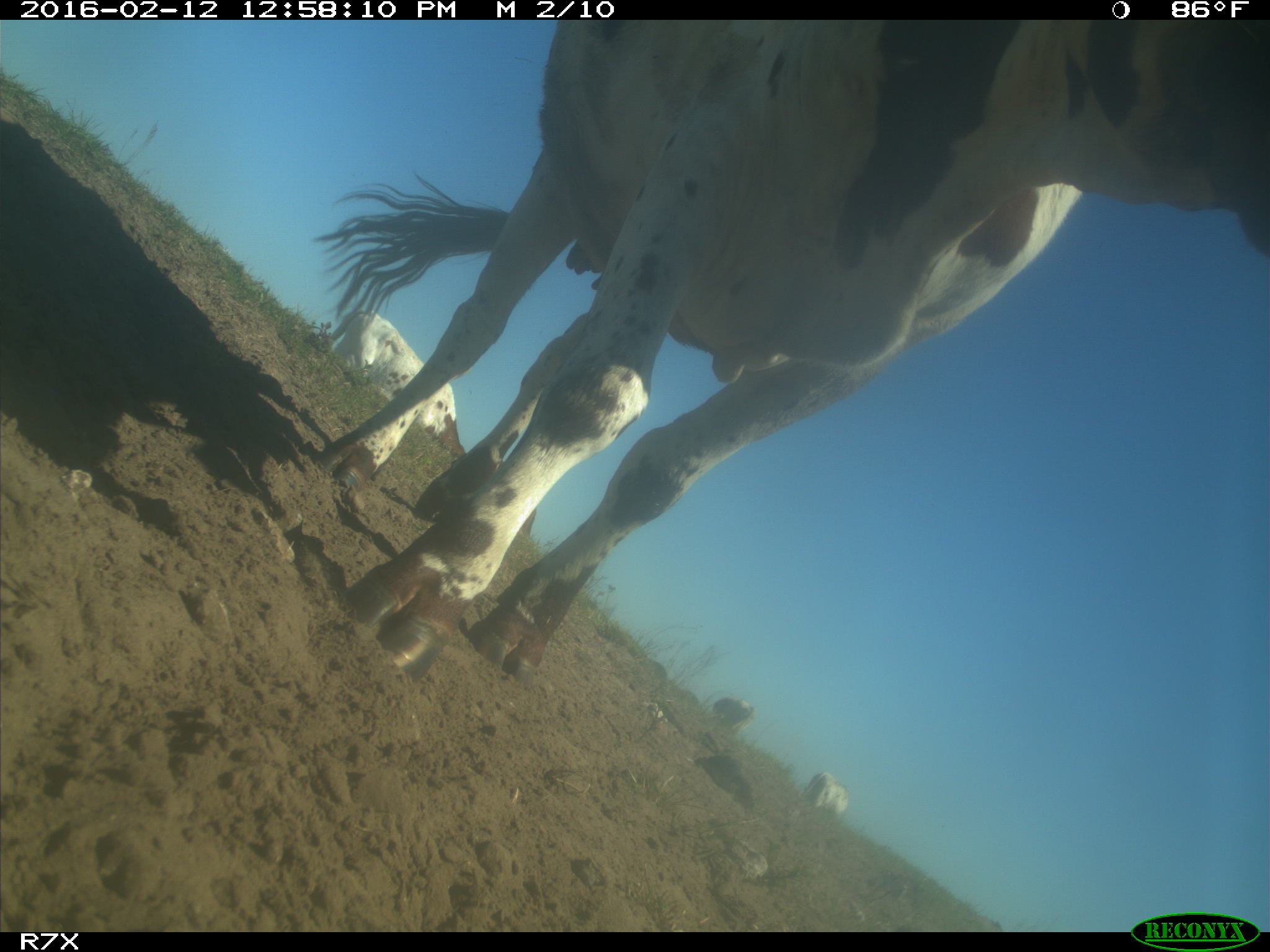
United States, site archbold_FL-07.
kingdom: Animalia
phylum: Chordata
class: Mammalia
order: Artiodactyla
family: Bovidae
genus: Bos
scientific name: Bos taurus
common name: domestic cow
Bos taurus (domestic cow).